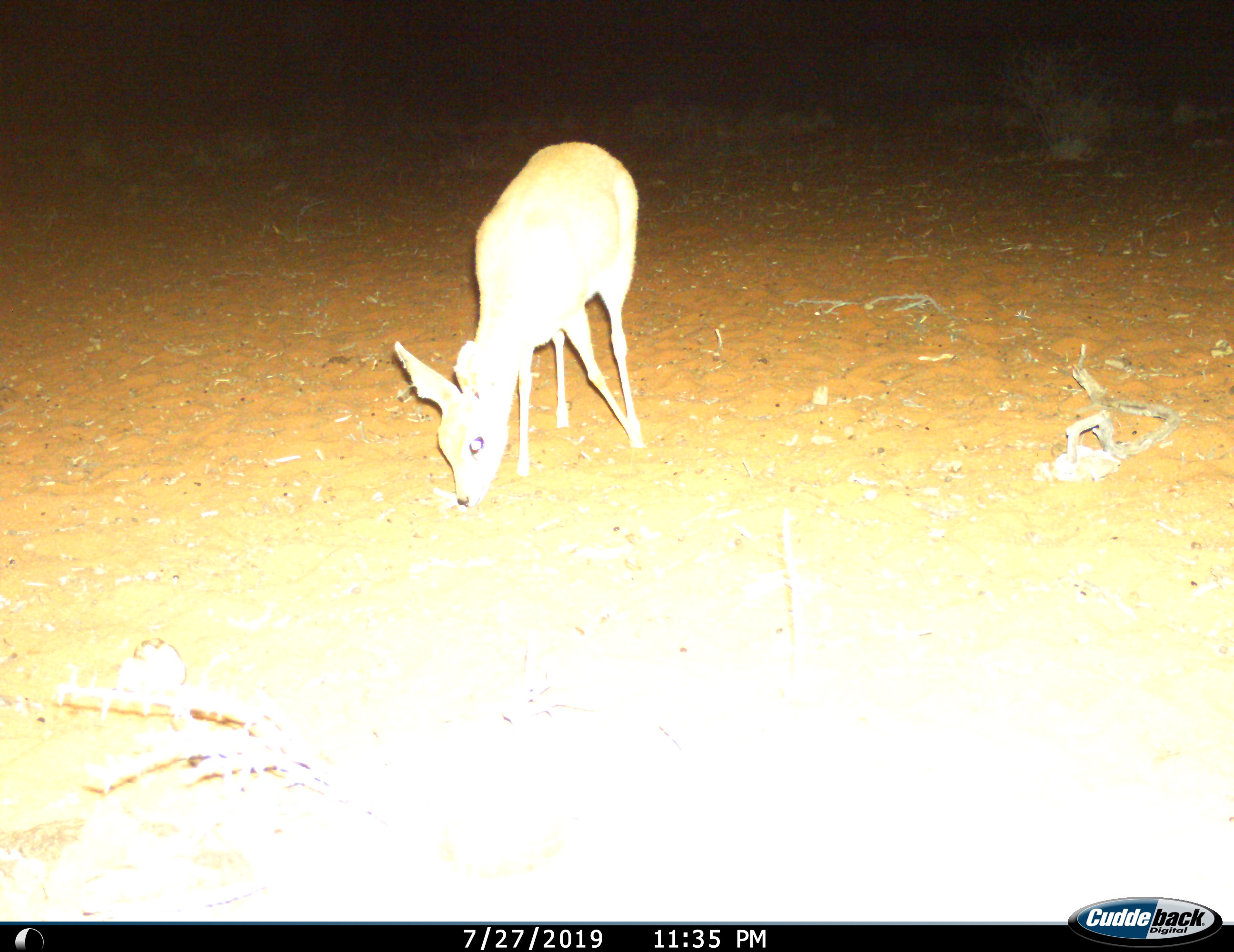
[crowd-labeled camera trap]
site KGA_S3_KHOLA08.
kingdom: Animalia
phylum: Chordata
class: Mammalia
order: Artiodactyla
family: Bovidae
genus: Raphicerus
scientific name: Raphicerus campestris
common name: steenbok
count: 1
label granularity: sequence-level